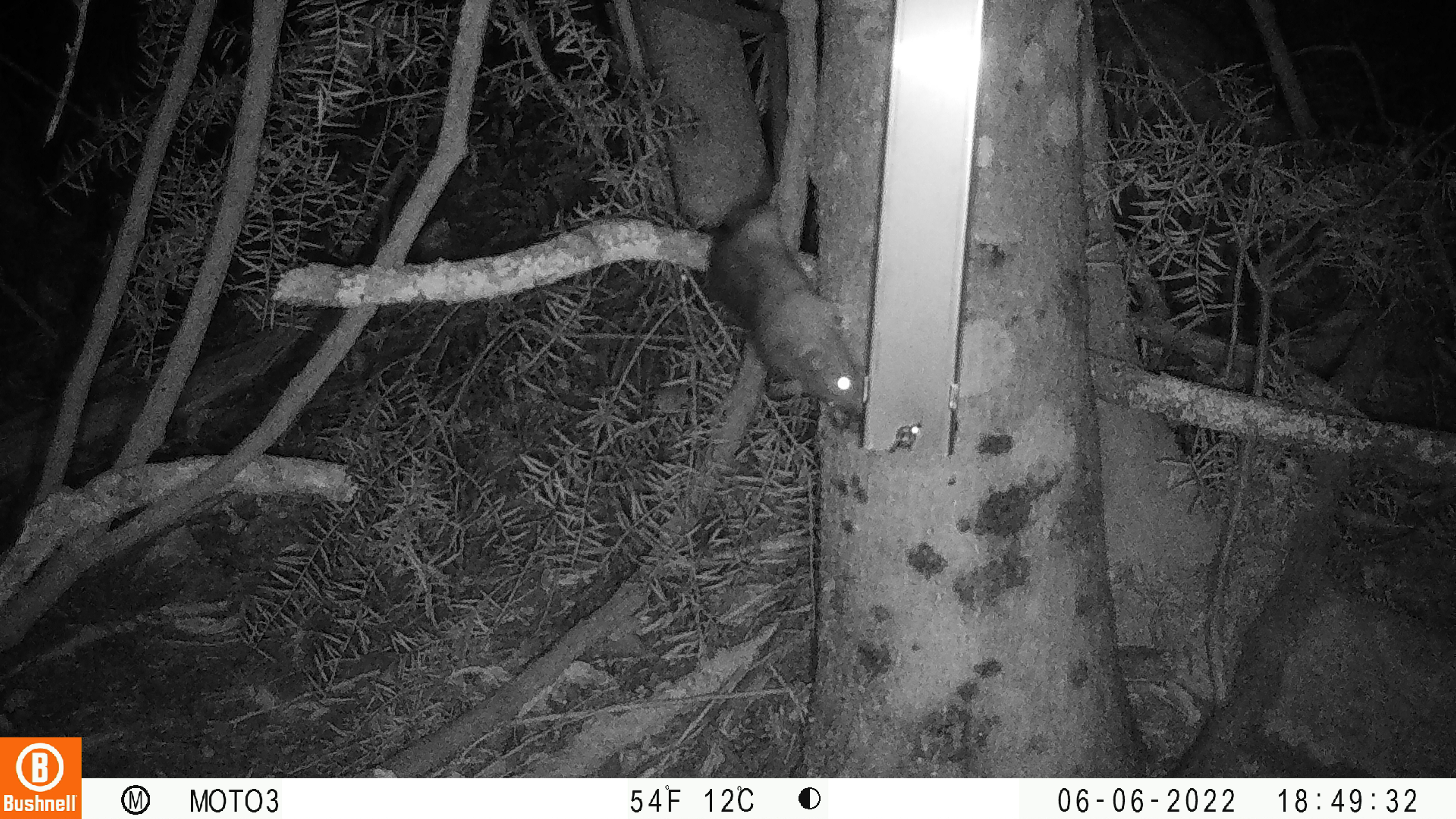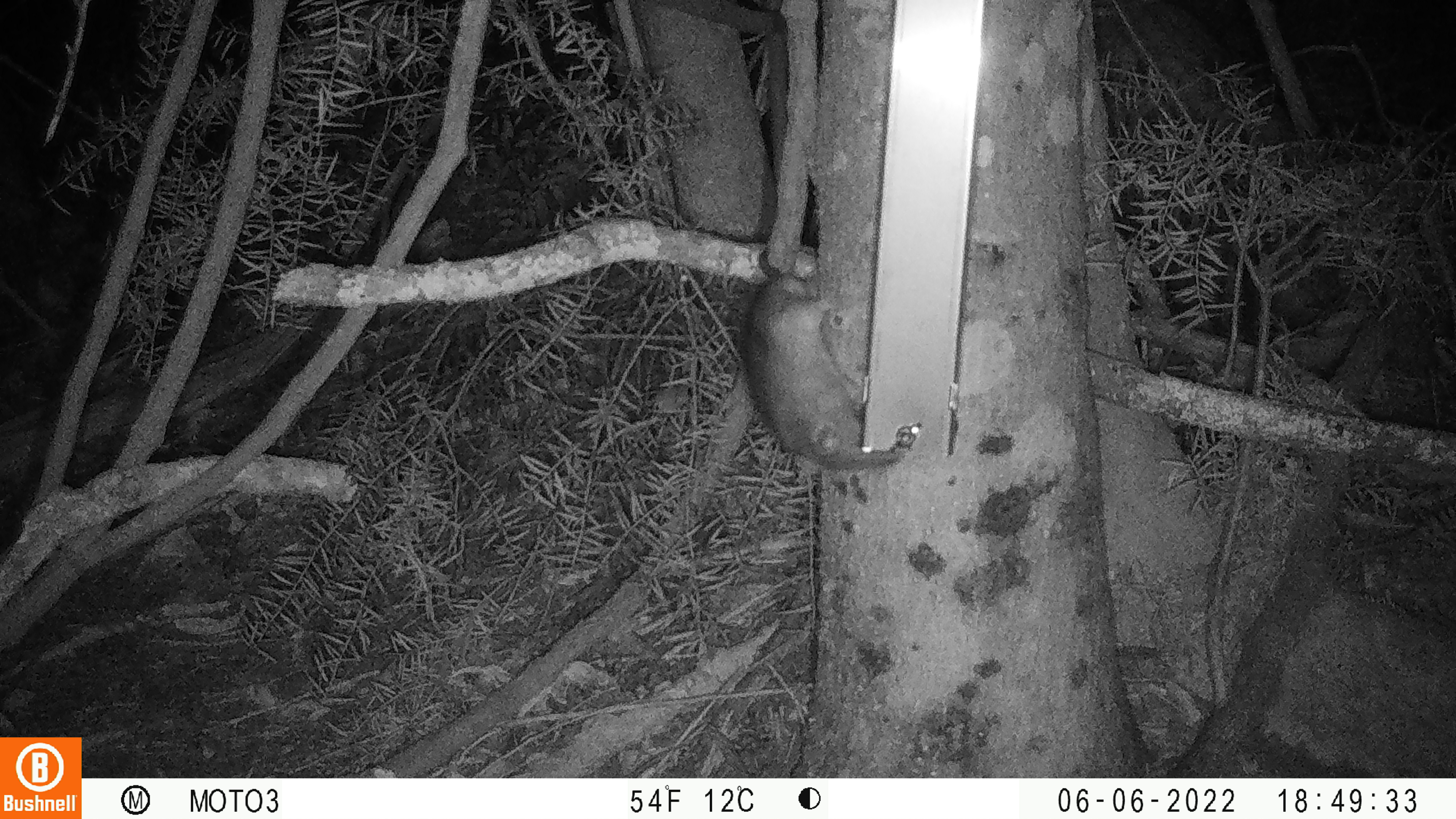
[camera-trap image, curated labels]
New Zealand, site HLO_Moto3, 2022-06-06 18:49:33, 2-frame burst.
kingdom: Animalia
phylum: Chordata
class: Mammalia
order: Rodentia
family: Muridae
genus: Rattus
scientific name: Rattus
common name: rat